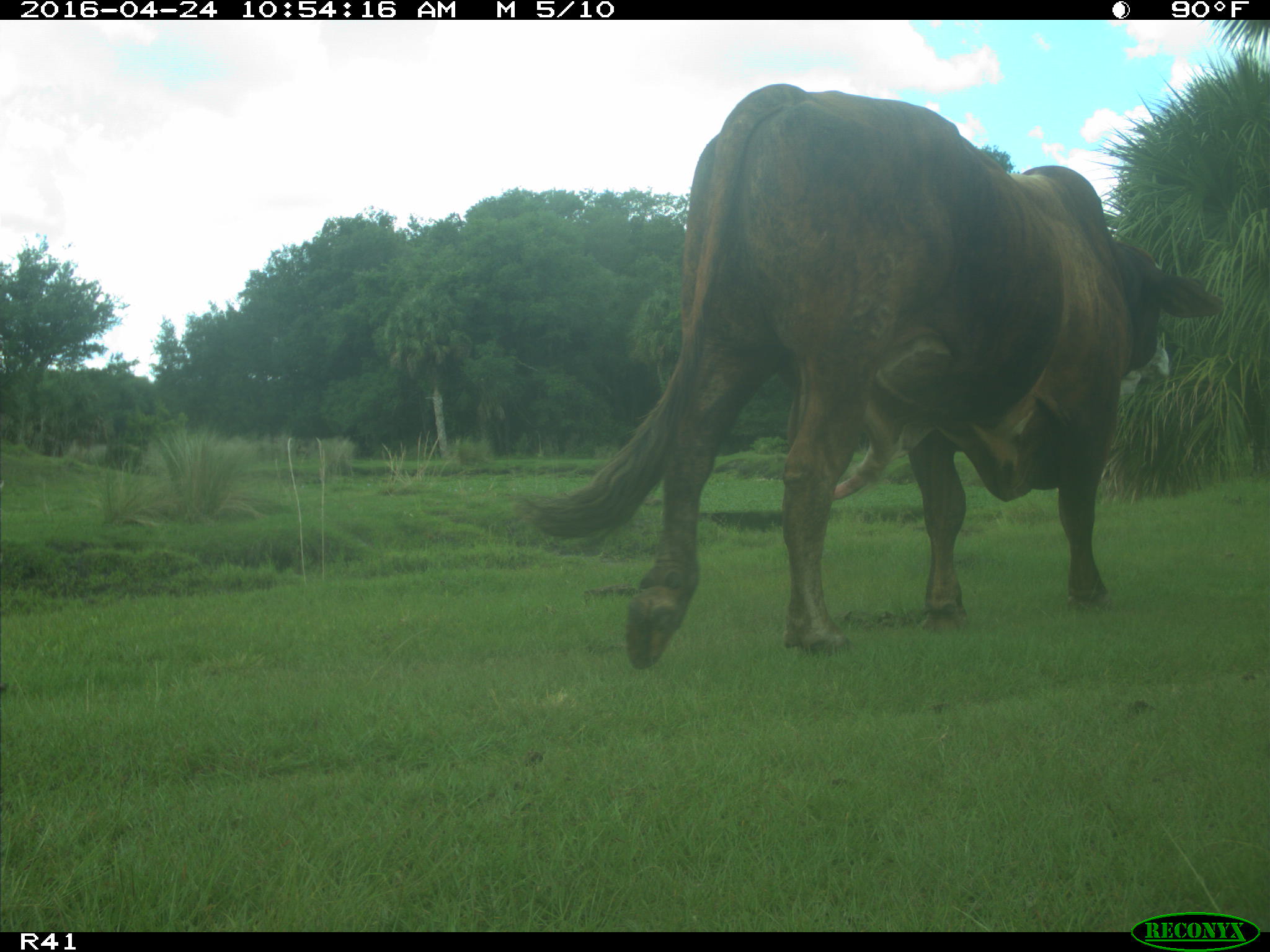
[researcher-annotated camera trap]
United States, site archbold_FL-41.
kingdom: Animalia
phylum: Chordata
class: Mammalia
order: Artiodactyla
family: Bovidae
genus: Bos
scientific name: Bos taurus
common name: domestic cow